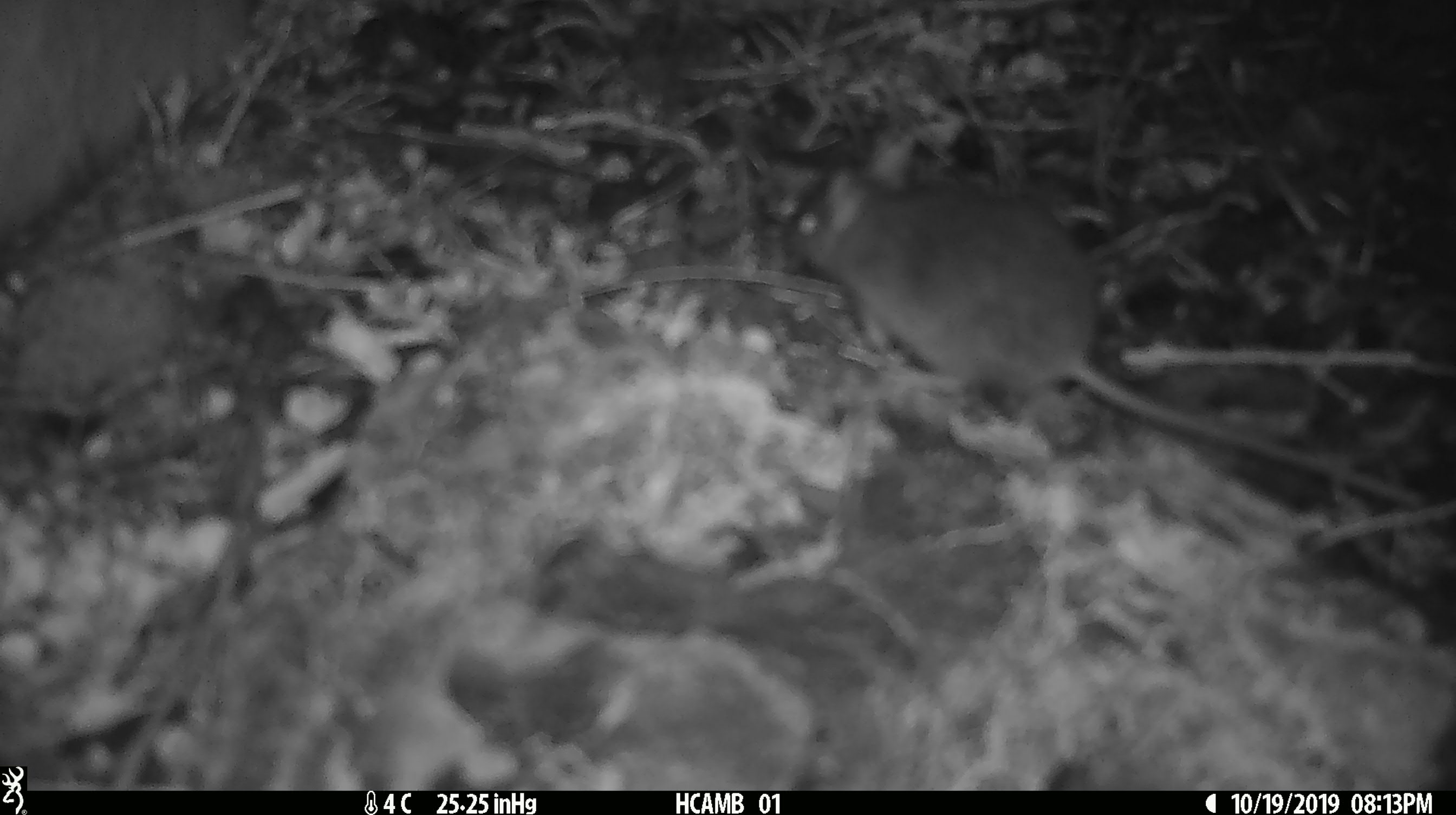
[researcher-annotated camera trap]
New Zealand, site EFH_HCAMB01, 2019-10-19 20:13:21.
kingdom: Animalia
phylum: Chordata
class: Mammalia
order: Rodentia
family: Muridae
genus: Mus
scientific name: Mus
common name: mouse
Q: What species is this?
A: Mouse (Mus).